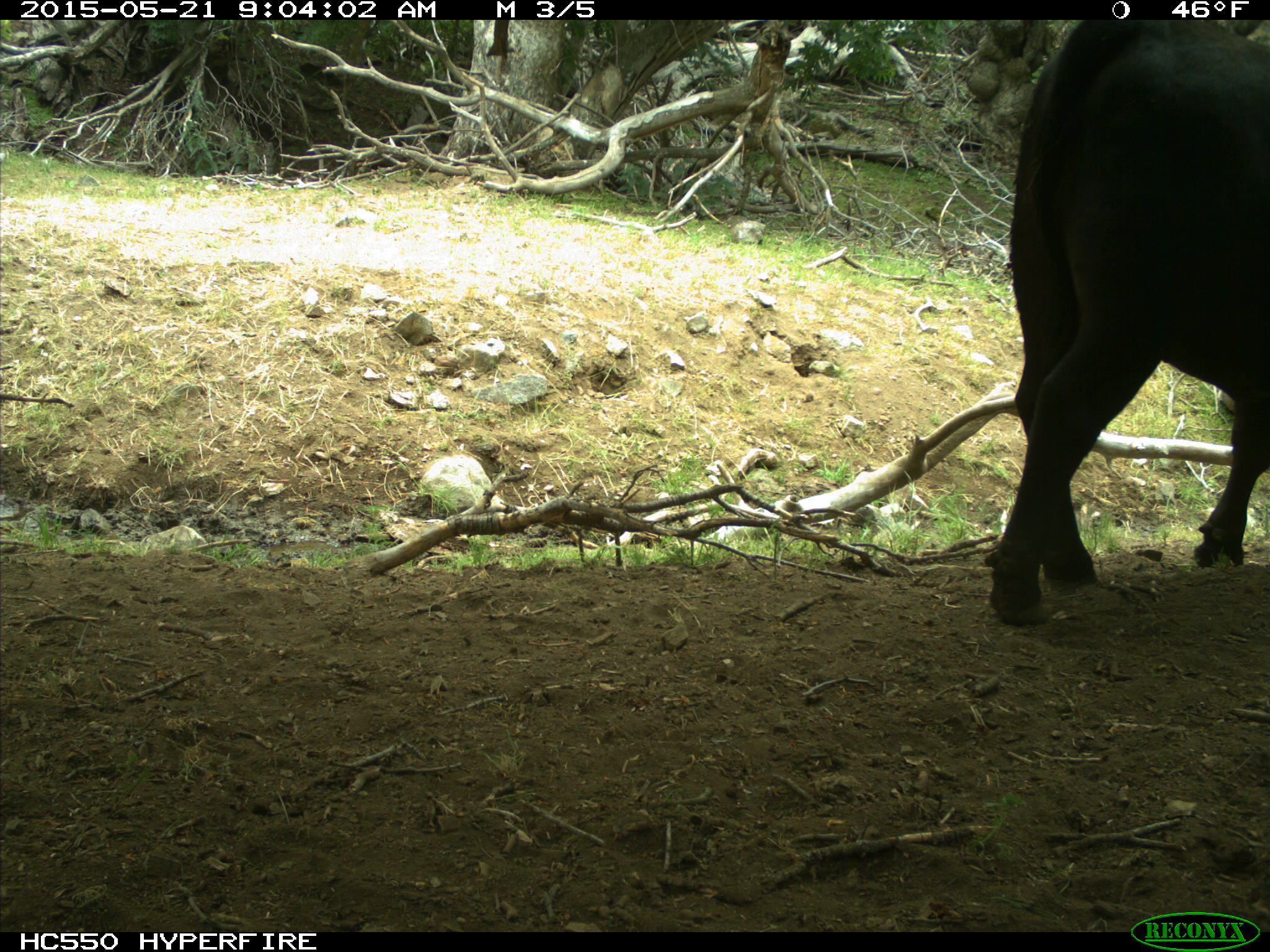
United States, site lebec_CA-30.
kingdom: Animalia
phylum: Chordata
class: Mammalia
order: Artiodactyla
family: Bovidae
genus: Bos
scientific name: Bos taurus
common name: domestic cow